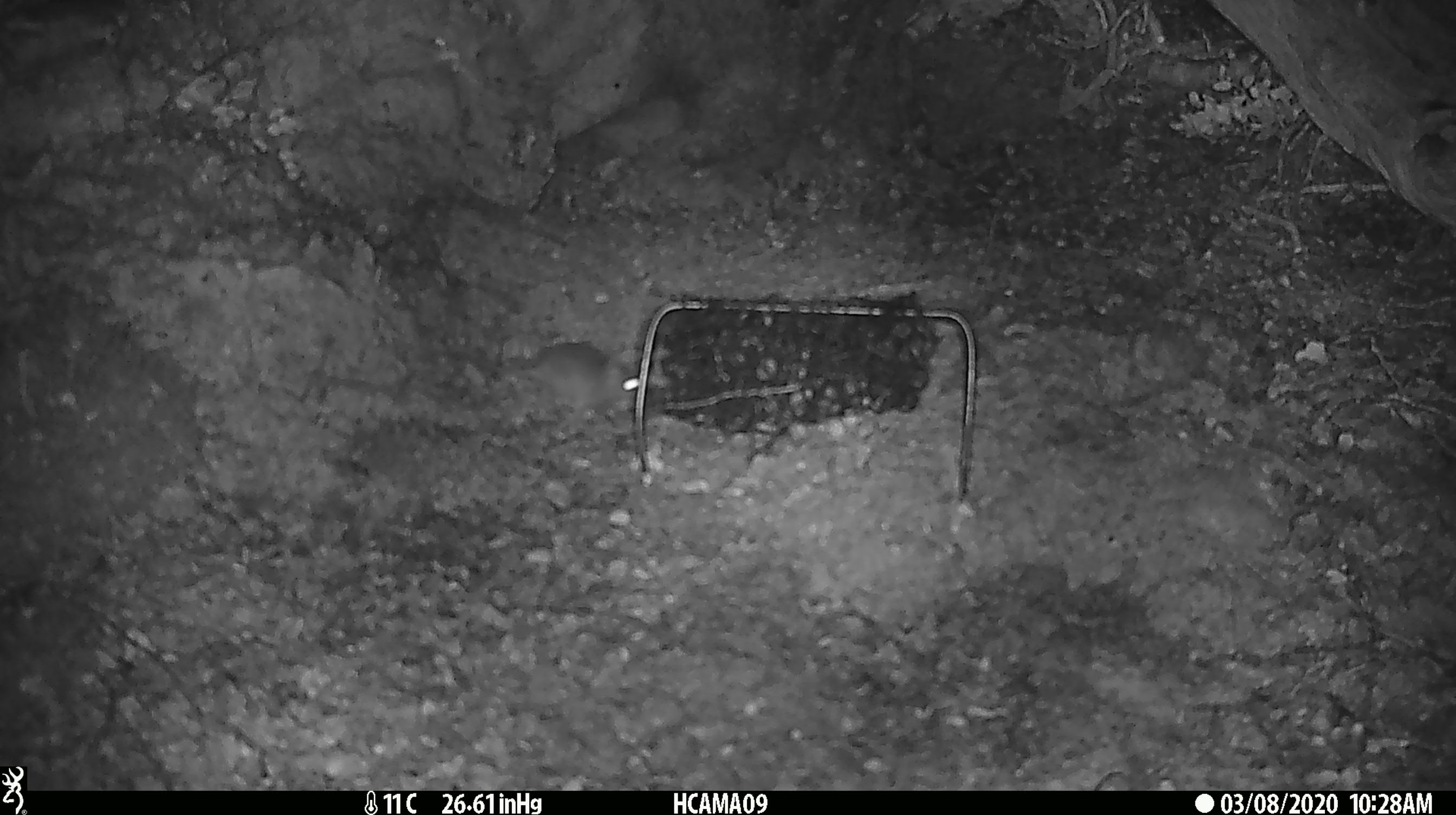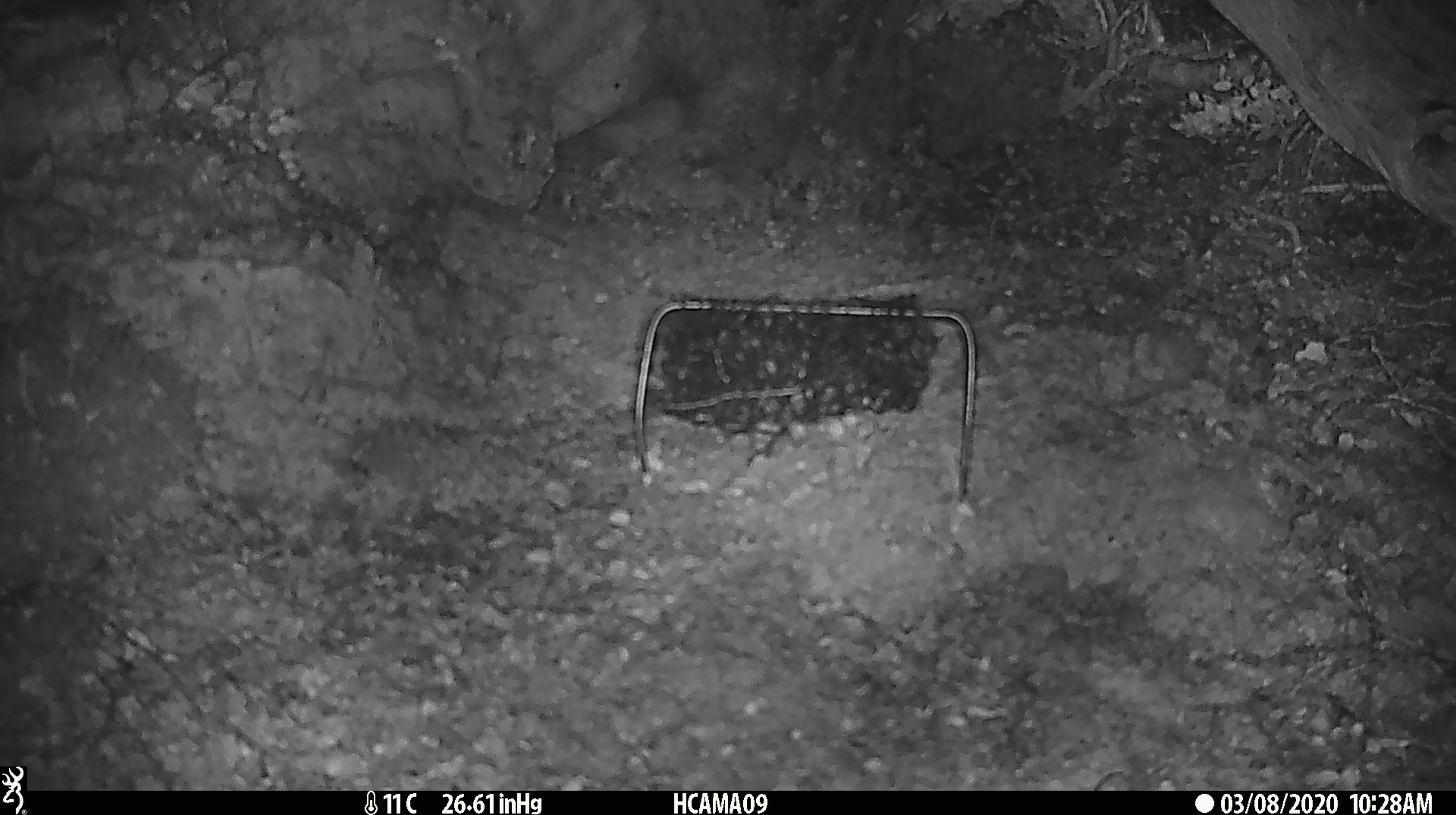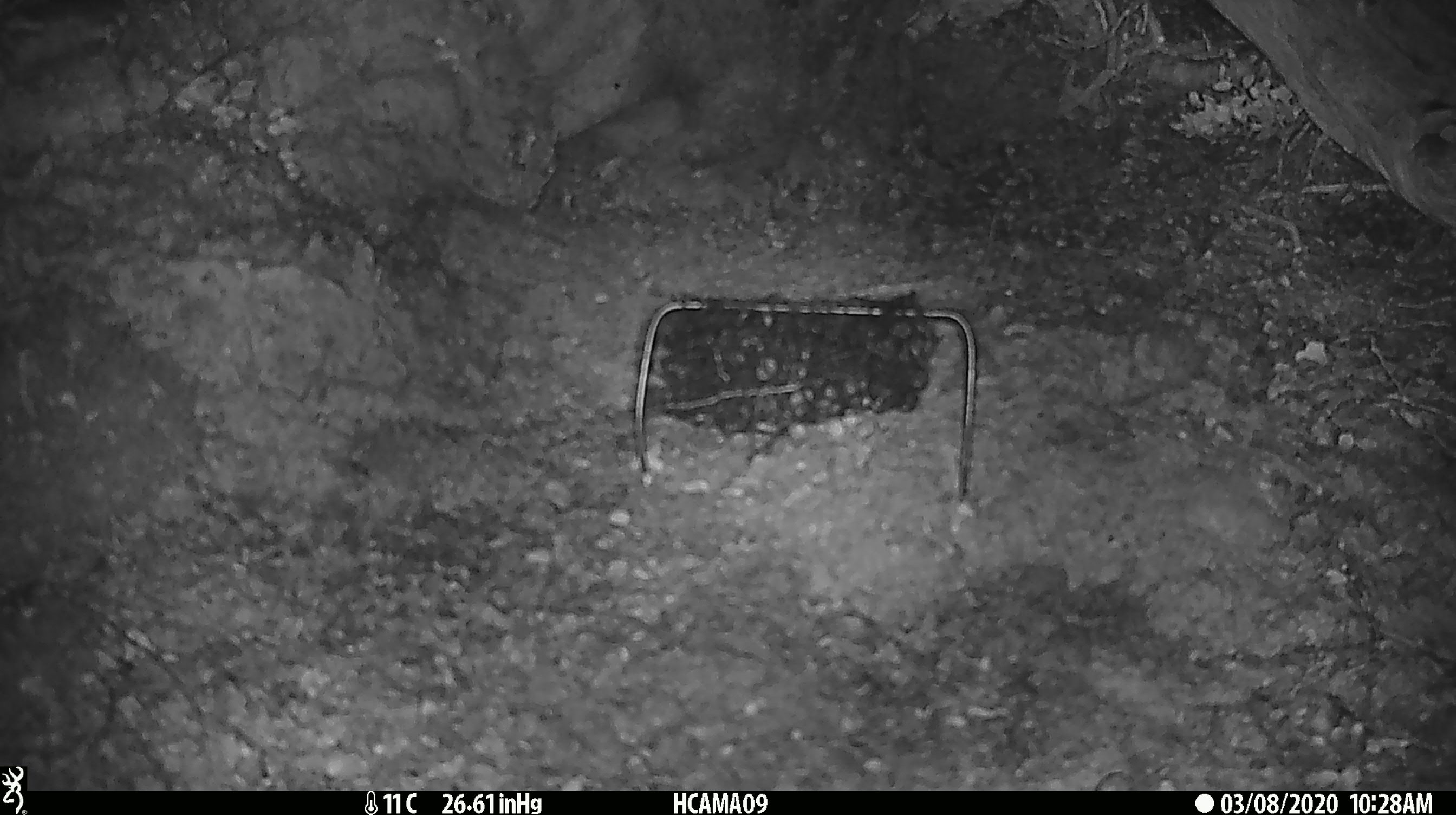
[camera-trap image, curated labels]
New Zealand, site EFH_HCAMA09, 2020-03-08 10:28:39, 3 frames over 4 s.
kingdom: Animalia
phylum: Chordata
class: Mammalia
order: Rodentia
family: Muridae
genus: Mus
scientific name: Mus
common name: mouse